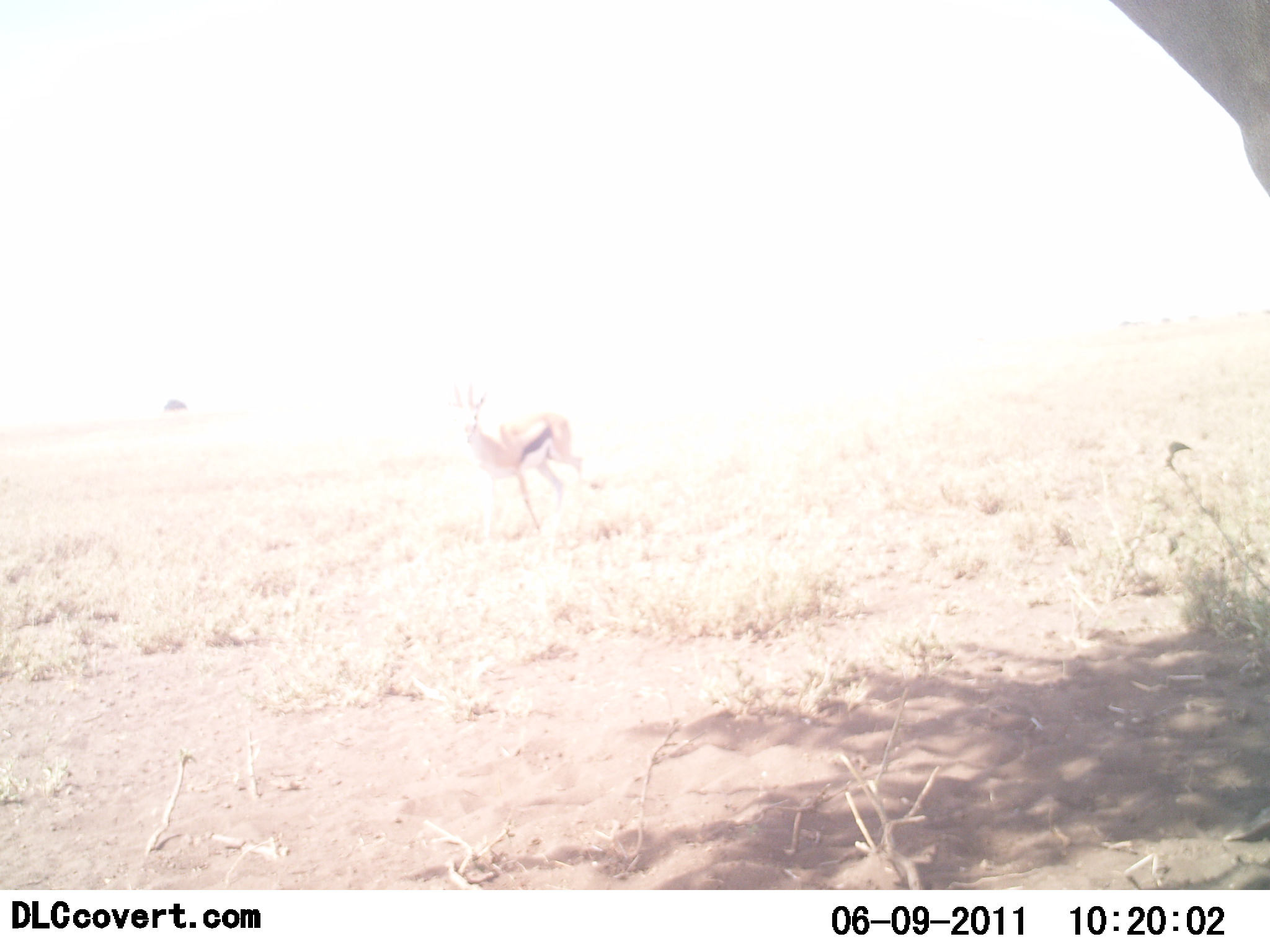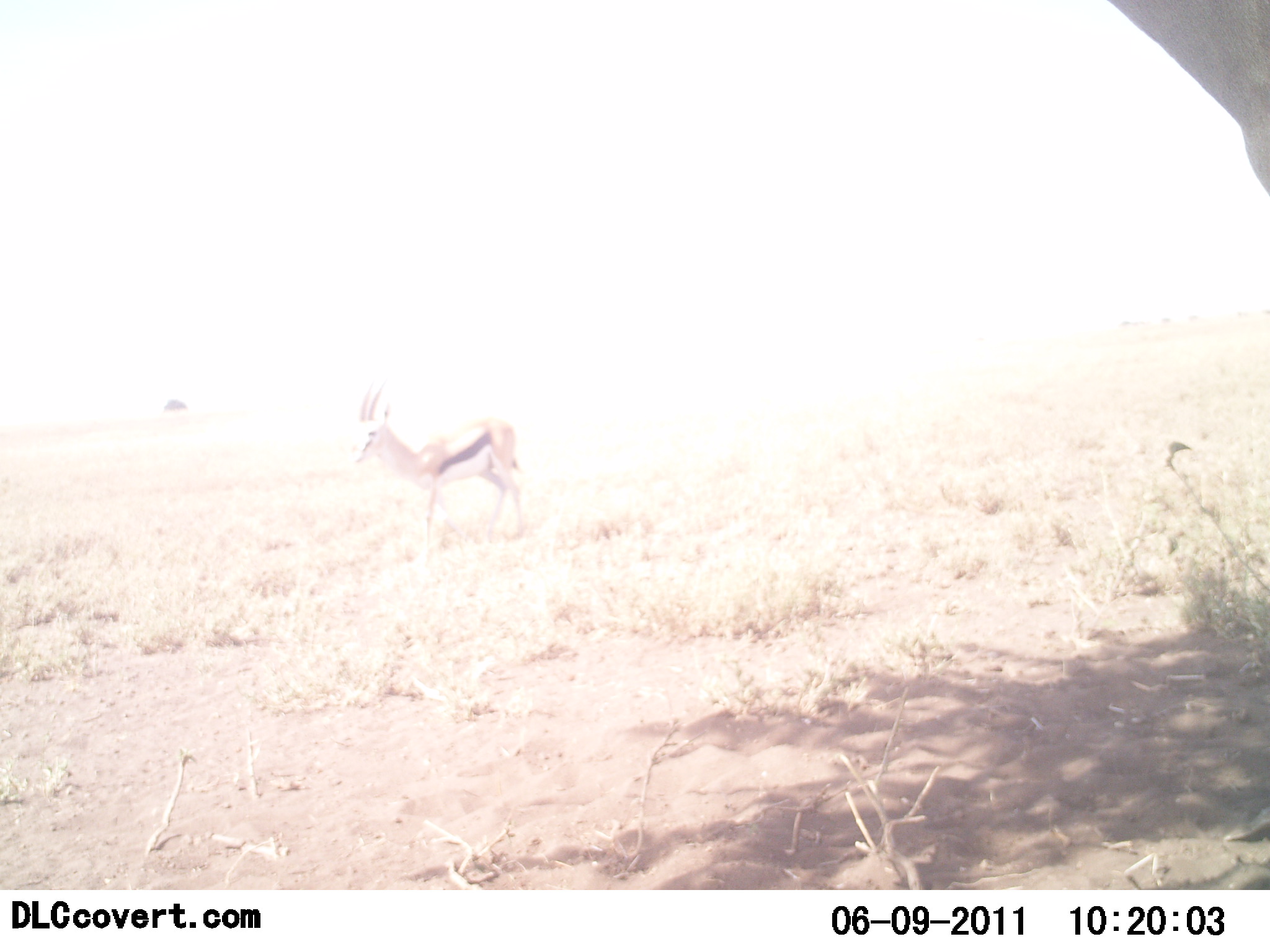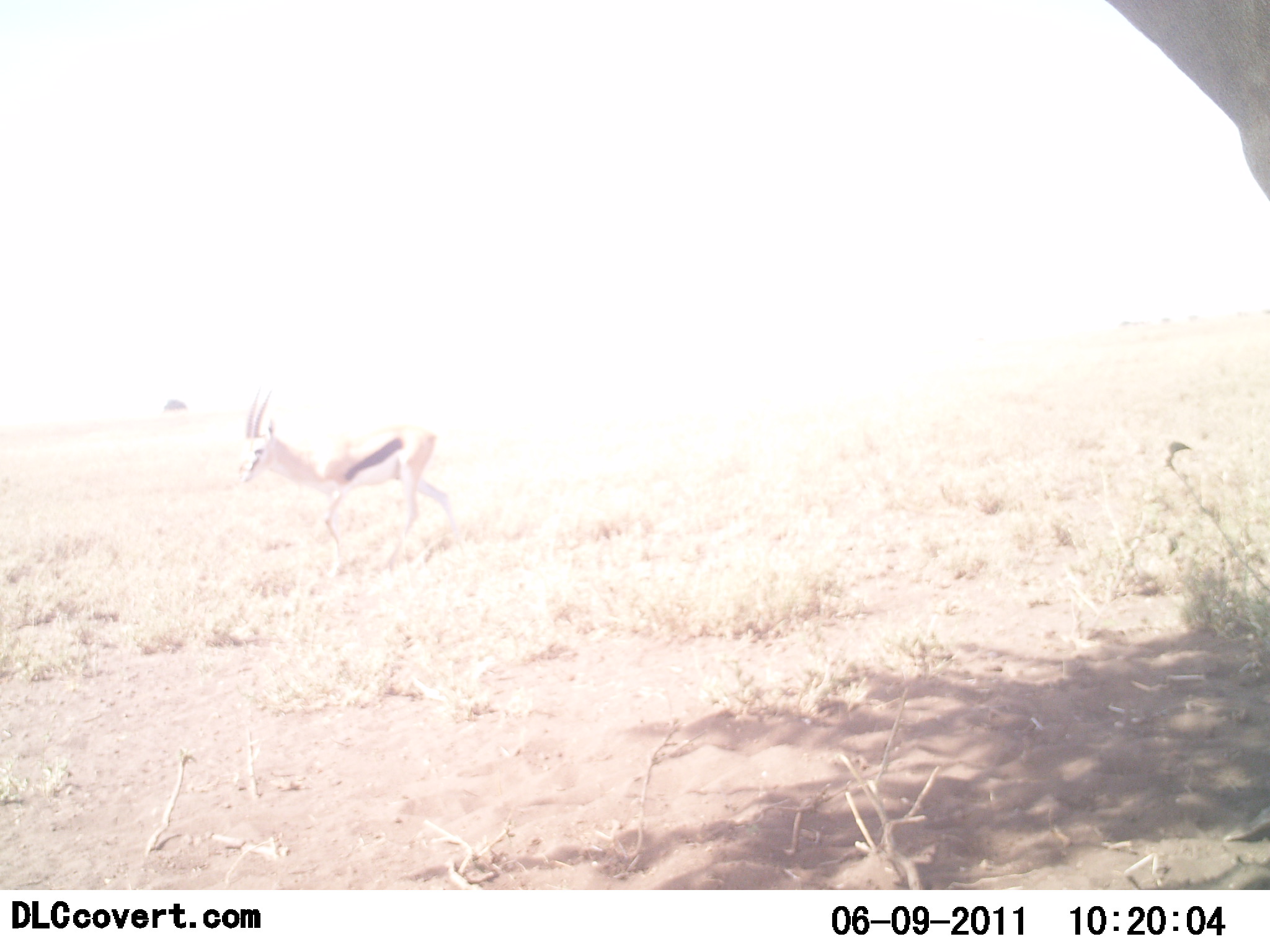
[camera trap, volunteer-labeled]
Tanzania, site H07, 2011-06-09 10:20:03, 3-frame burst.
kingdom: Animalia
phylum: Chordata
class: Mammalia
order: Artiodactyla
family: Bovidae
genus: Eudorcas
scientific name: Eudorcas thomsonii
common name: thomson's gazelle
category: gazellethomsons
Gazellethomsons (thomson's gazelle) (Eudorcas thomsonii), count 1. Behavior (volunteer vote fractions): standing 27%, resting 0%, moving 91%, interacting 0%. Young present (vote fraction): 0%. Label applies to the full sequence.